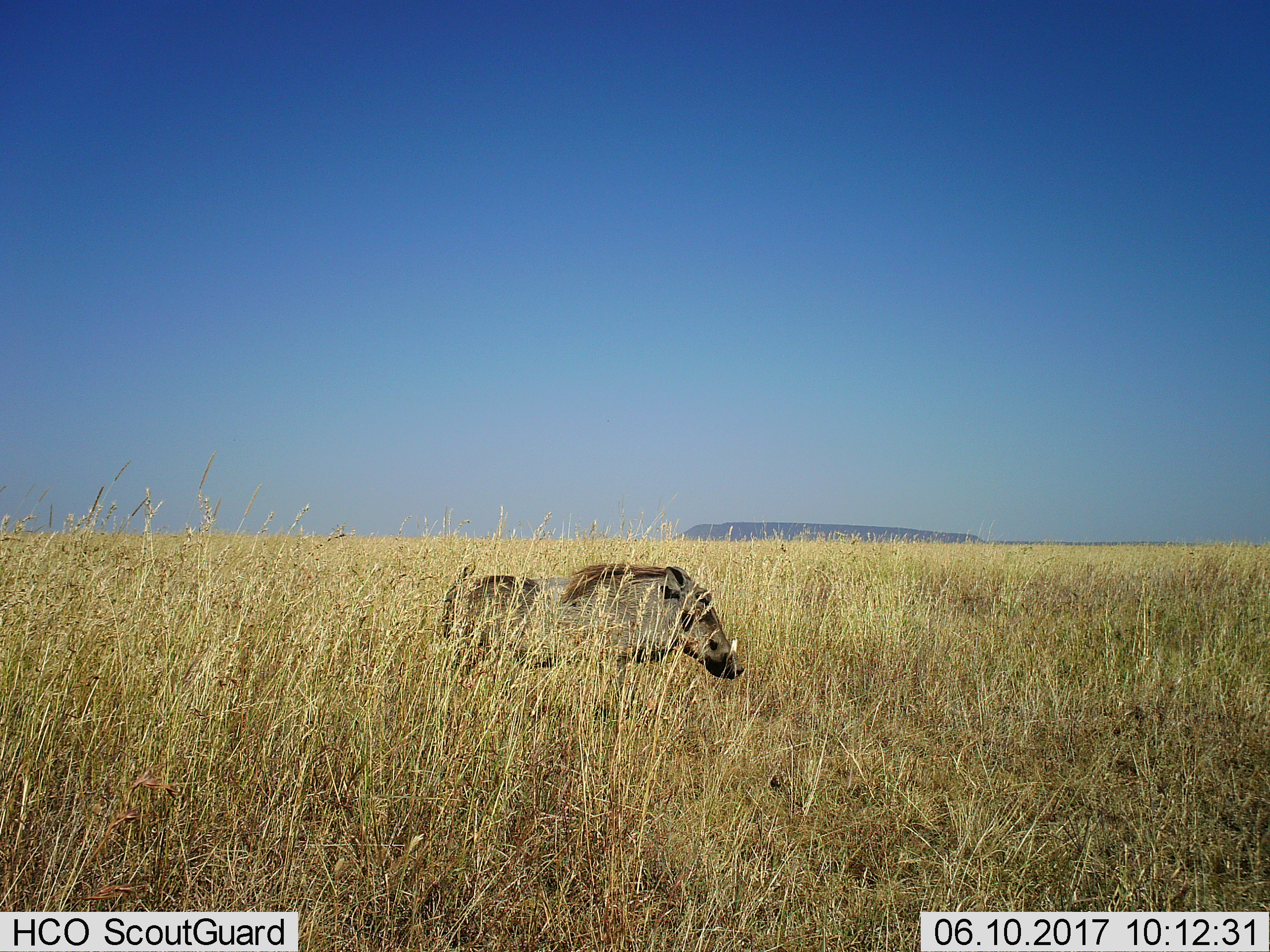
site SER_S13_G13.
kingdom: Animalia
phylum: Chordata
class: Mammalia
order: Artiodactyla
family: Suidae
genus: Phacochoerus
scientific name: Phacochoerus africanus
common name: warthog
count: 1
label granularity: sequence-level